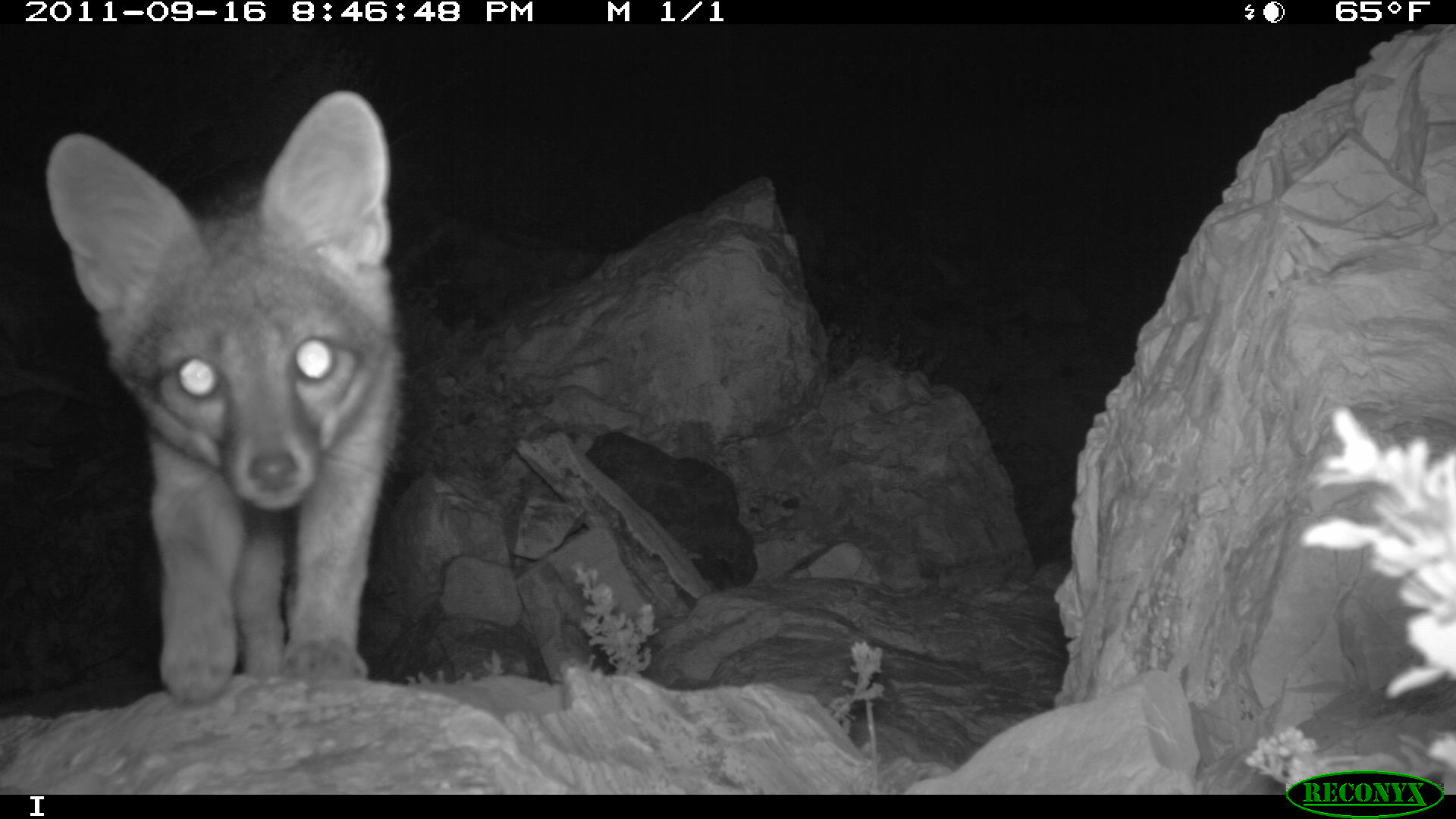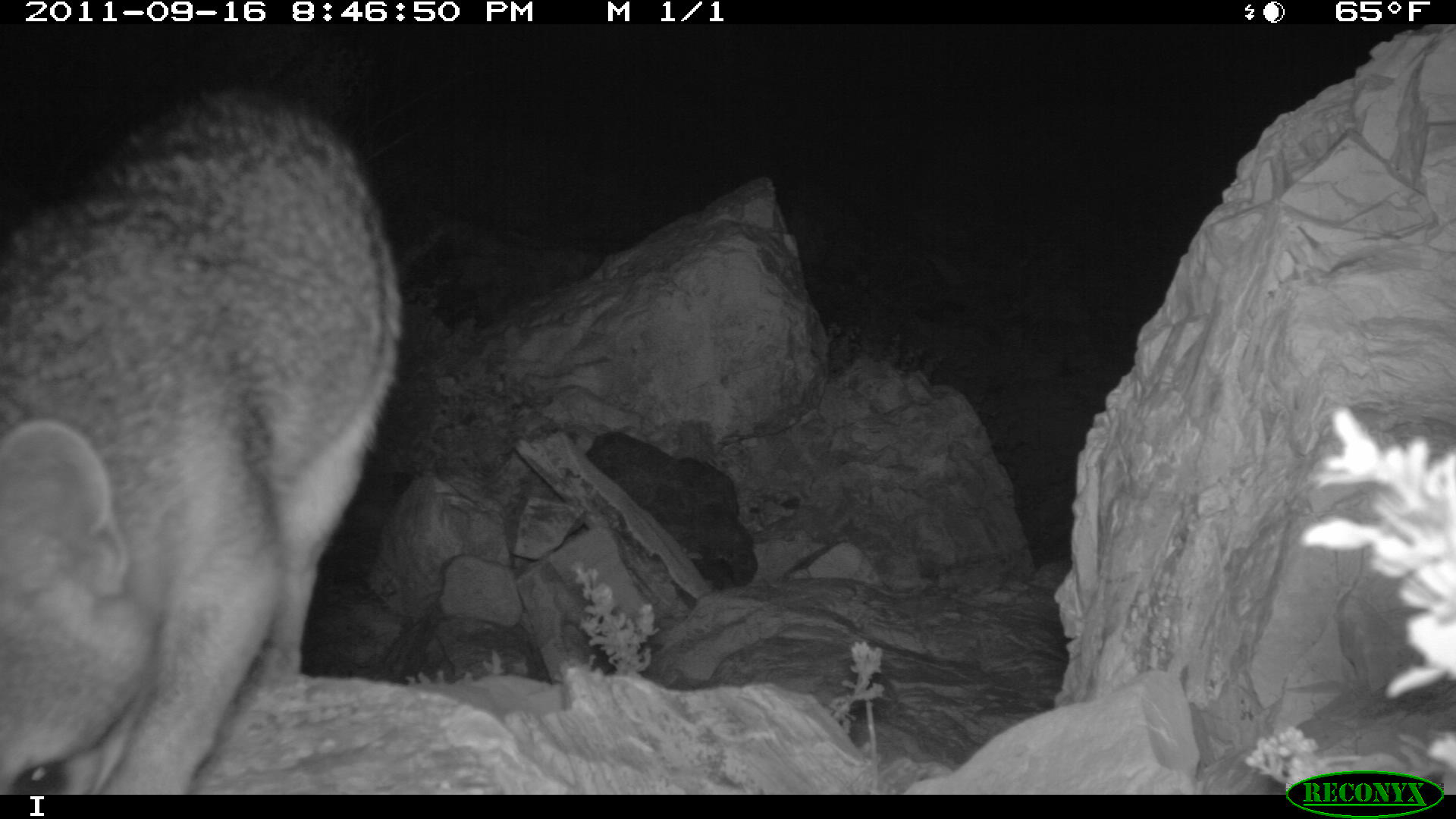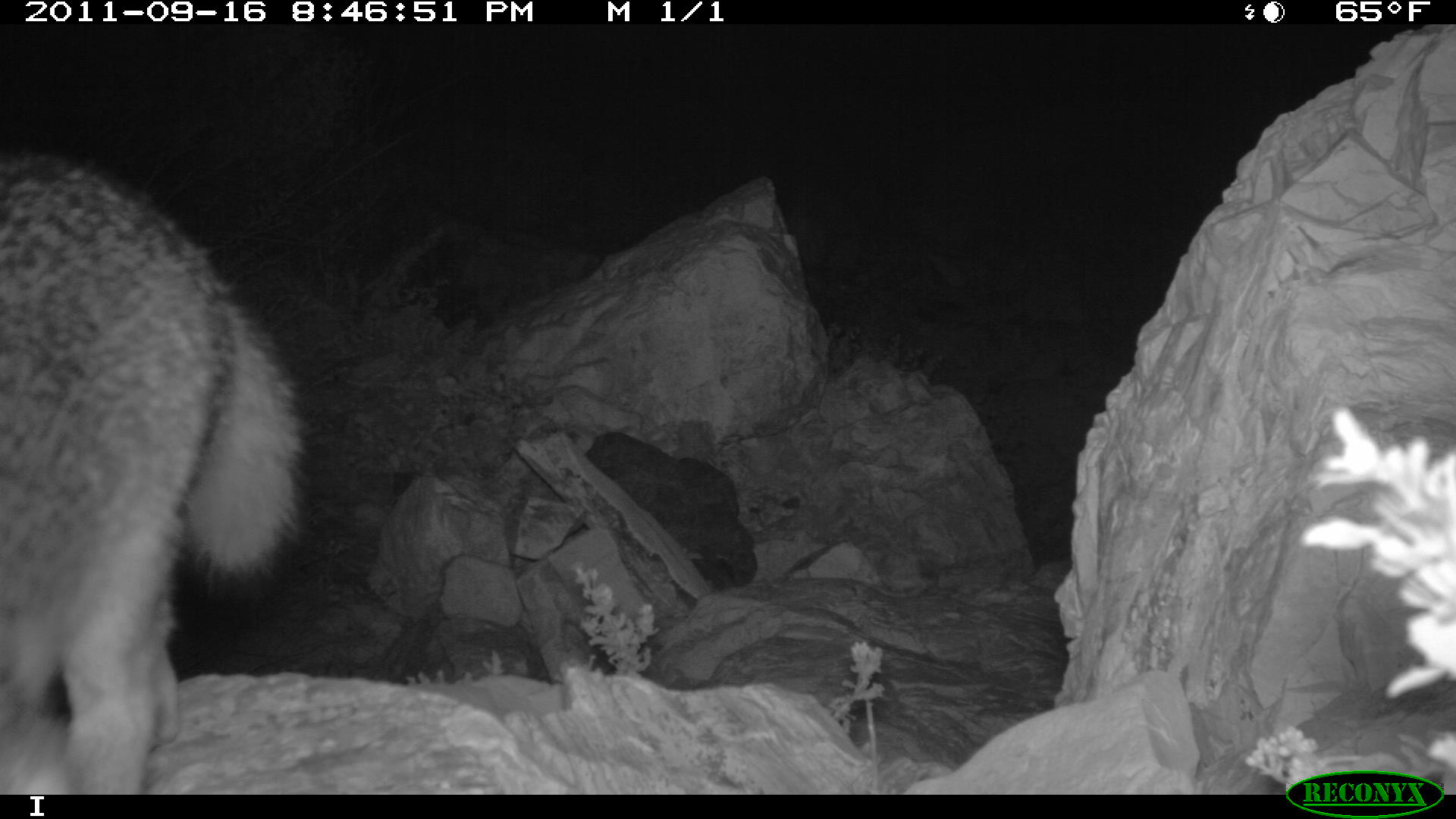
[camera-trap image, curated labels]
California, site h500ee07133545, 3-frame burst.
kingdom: Animalia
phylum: Chordata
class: Mammalia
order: Carnivora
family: Canidae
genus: Urocyon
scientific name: Urocyon littoralis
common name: island fox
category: fox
Fox (island fox) (Urocyon littoralis).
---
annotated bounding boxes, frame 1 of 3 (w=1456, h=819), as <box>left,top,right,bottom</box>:
fox: <box>45,89,403,702</box>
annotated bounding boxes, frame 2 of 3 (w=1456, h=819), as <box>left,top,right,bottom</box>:
fox: <box>0,85,402,795</box>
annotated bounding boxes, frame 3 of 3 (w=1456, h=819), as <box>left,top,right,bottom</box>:
fox: <box>0,150,305,793</box>